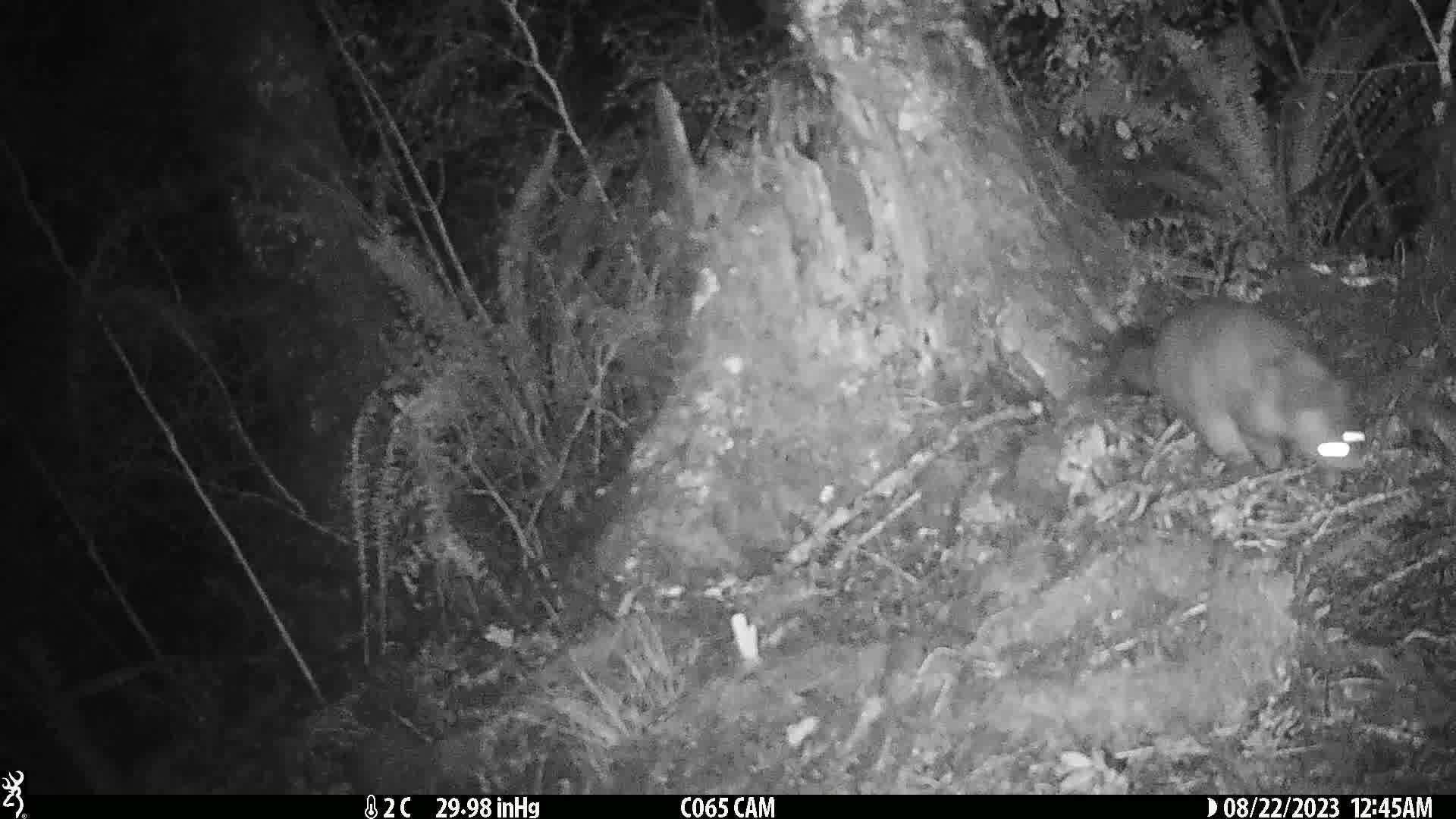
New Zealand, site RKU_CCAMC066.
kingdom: Animalia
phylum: Chordata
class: Mammalia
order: Diprotodontia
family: Phalangeridae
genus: Trichosurus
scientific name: Trichosurus vulpecula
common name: common brushtail possum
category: possum